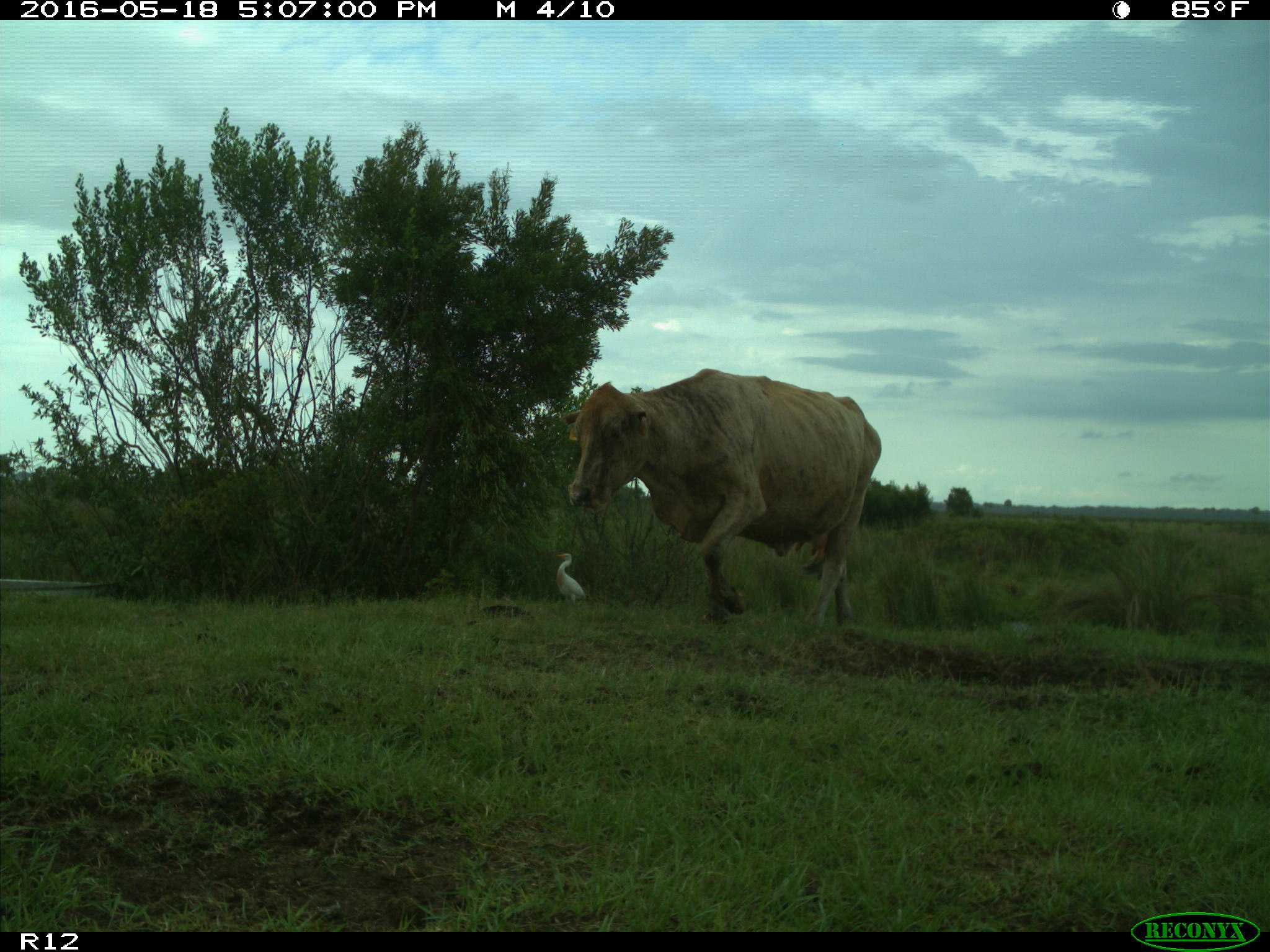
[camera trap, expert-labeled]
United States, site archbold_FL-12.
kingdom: Animalia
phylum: Chordata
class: Mammalia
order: Artiodactyla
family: Bovidae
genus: Bos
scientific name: Bos taurus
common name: domestic cow